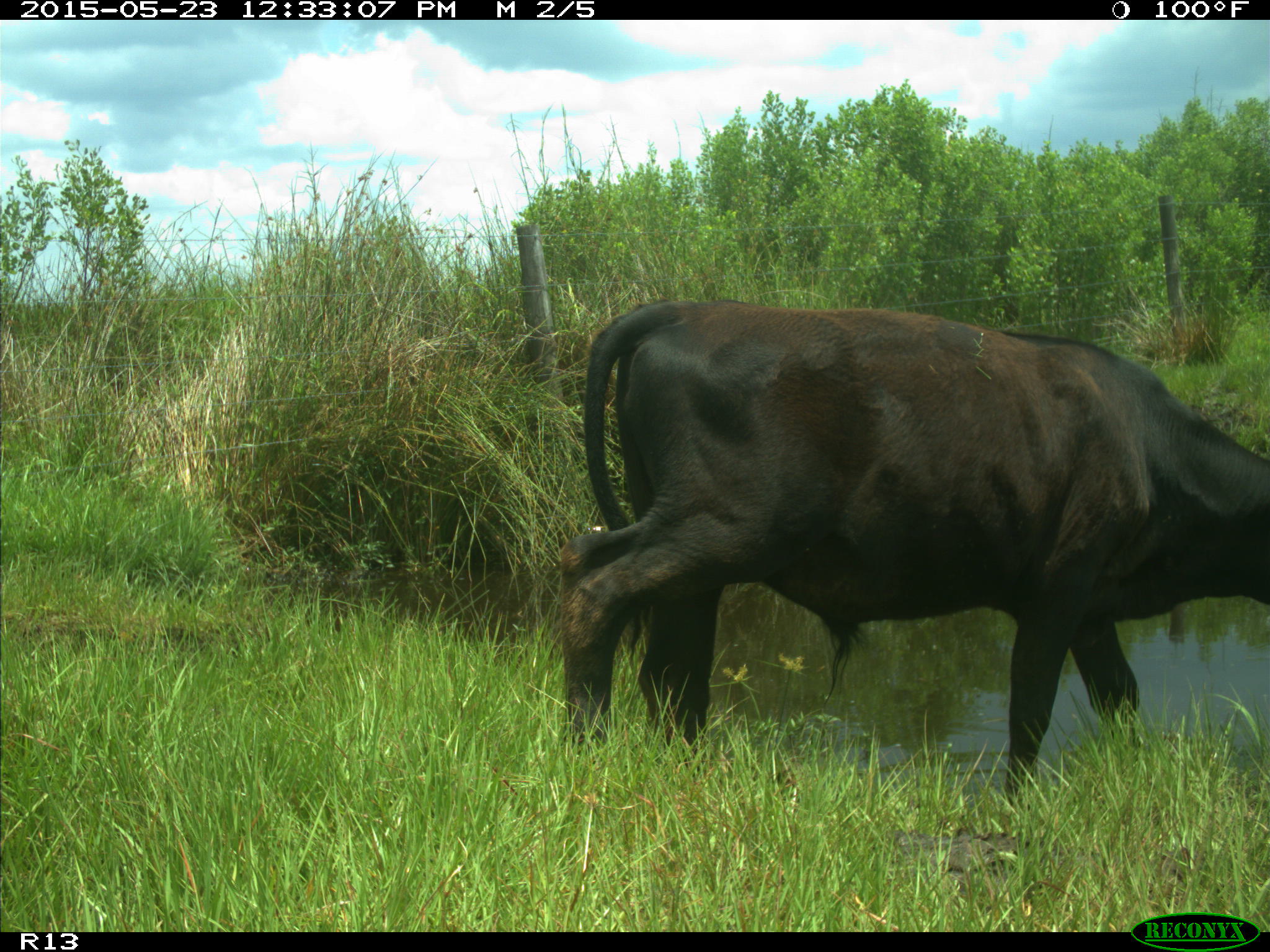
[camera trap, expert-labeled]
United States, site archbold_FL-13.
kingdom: Animalia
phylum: Chordata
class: Mammalia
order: Artiodactyla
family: Bovidae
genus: Bos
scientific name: Bos taurus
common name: domestic cow